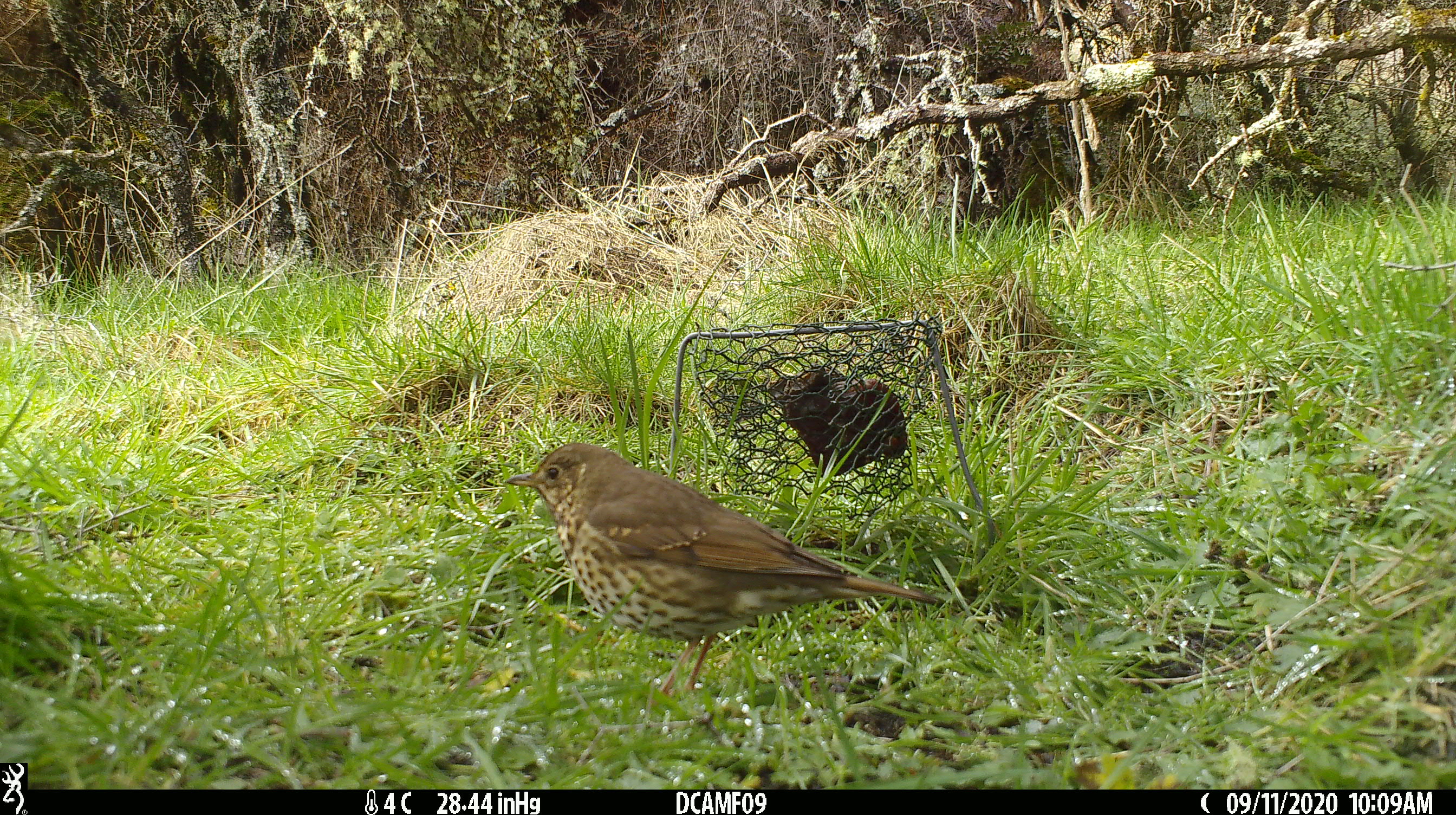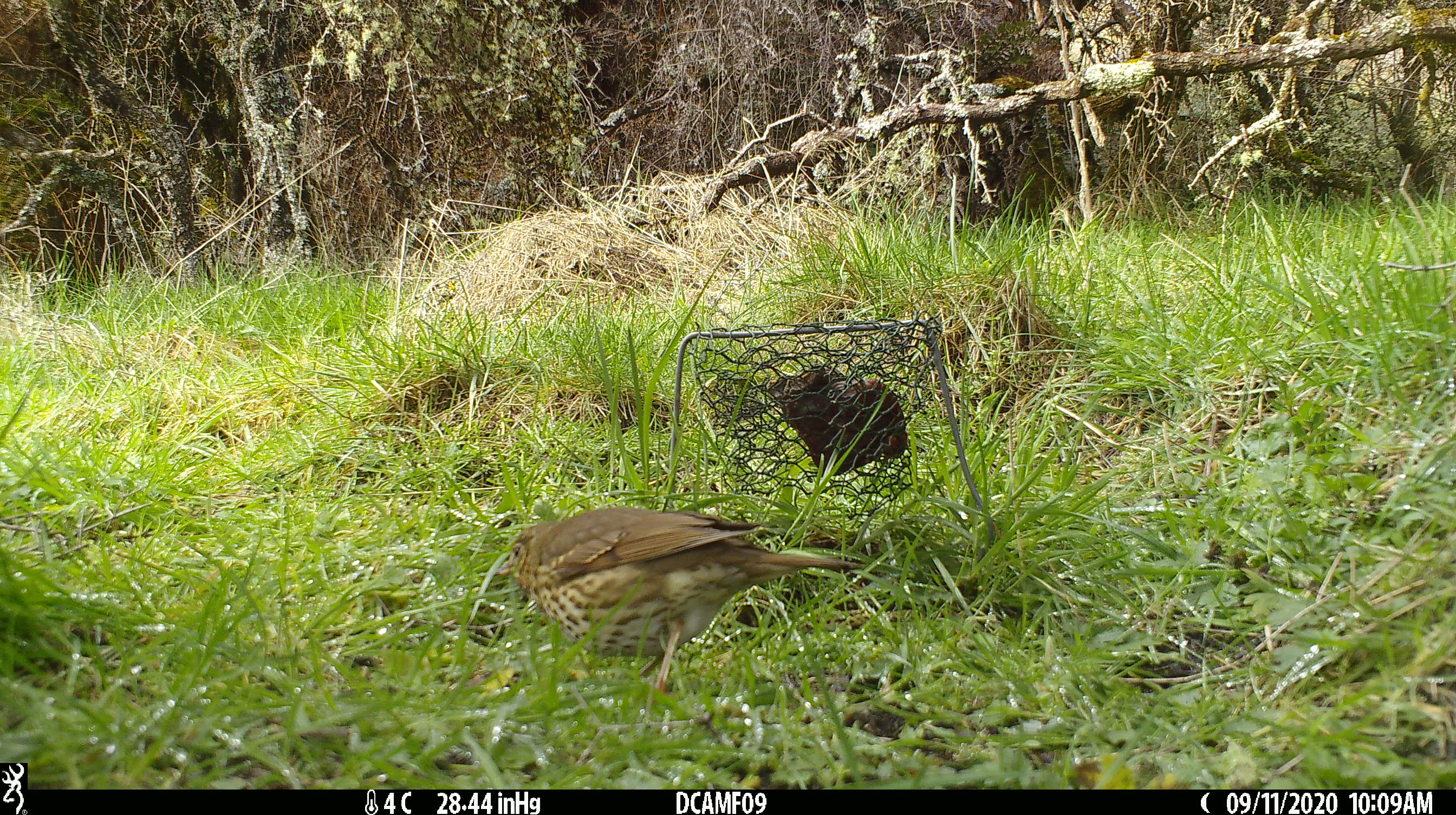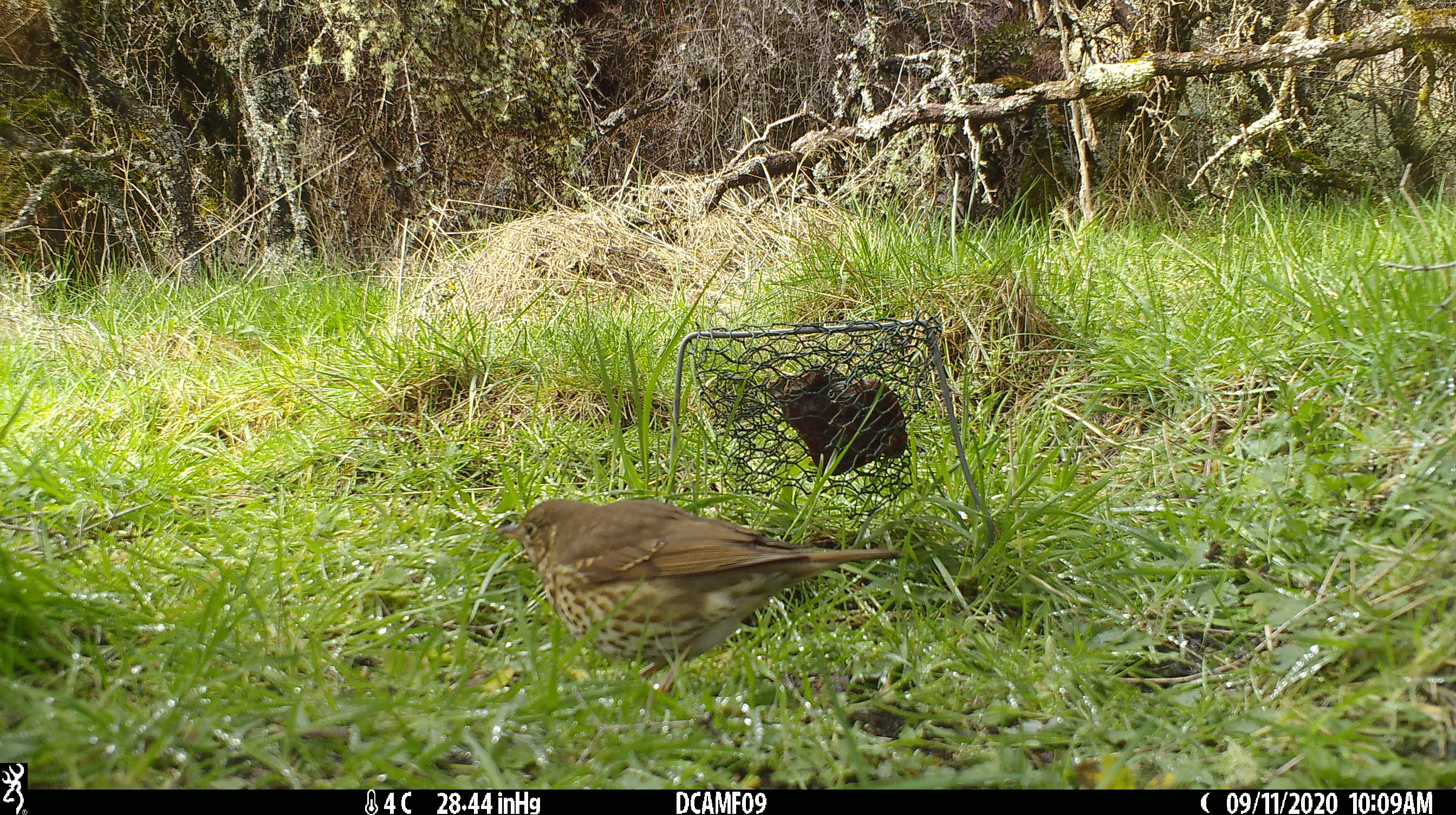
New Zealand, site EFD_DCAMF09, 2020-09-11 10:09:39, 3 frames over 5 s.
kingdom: Animalia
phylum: Chordata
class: Aves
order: Passeriformes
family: Turdidae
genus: Turdus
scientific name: Turdus philomelos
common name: song thrush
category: thrush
Thrush (song thrush) (Turdus philomelos).